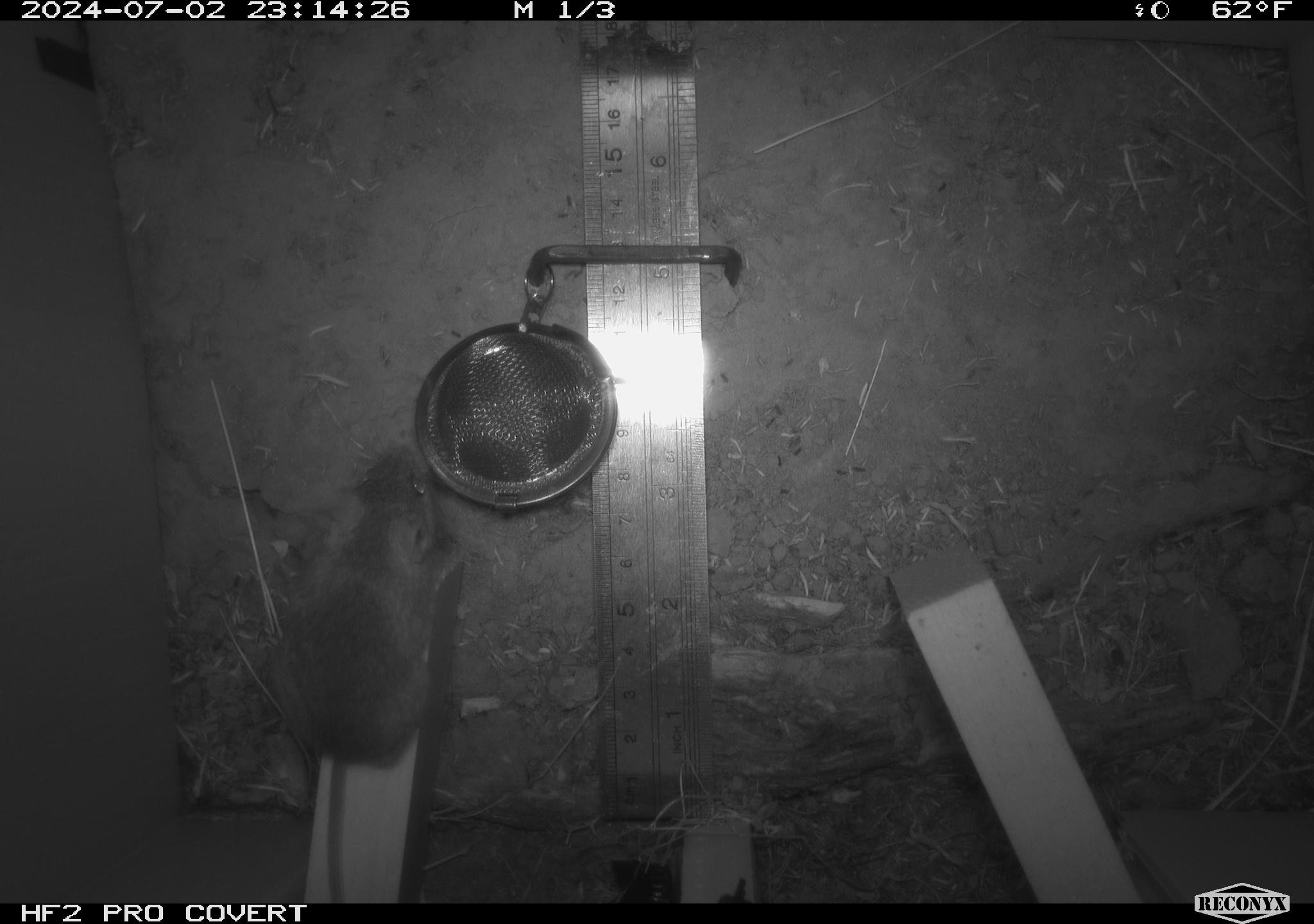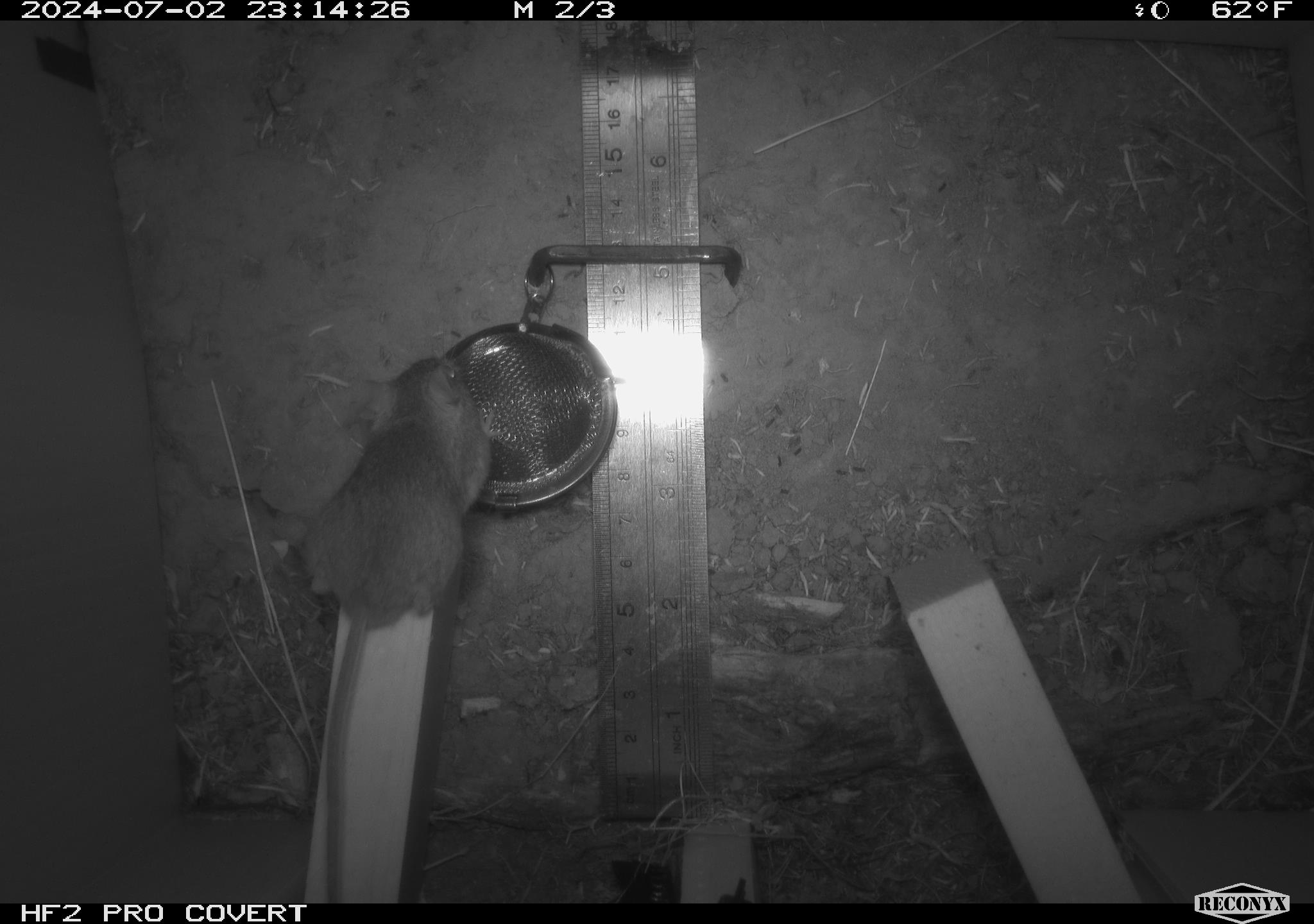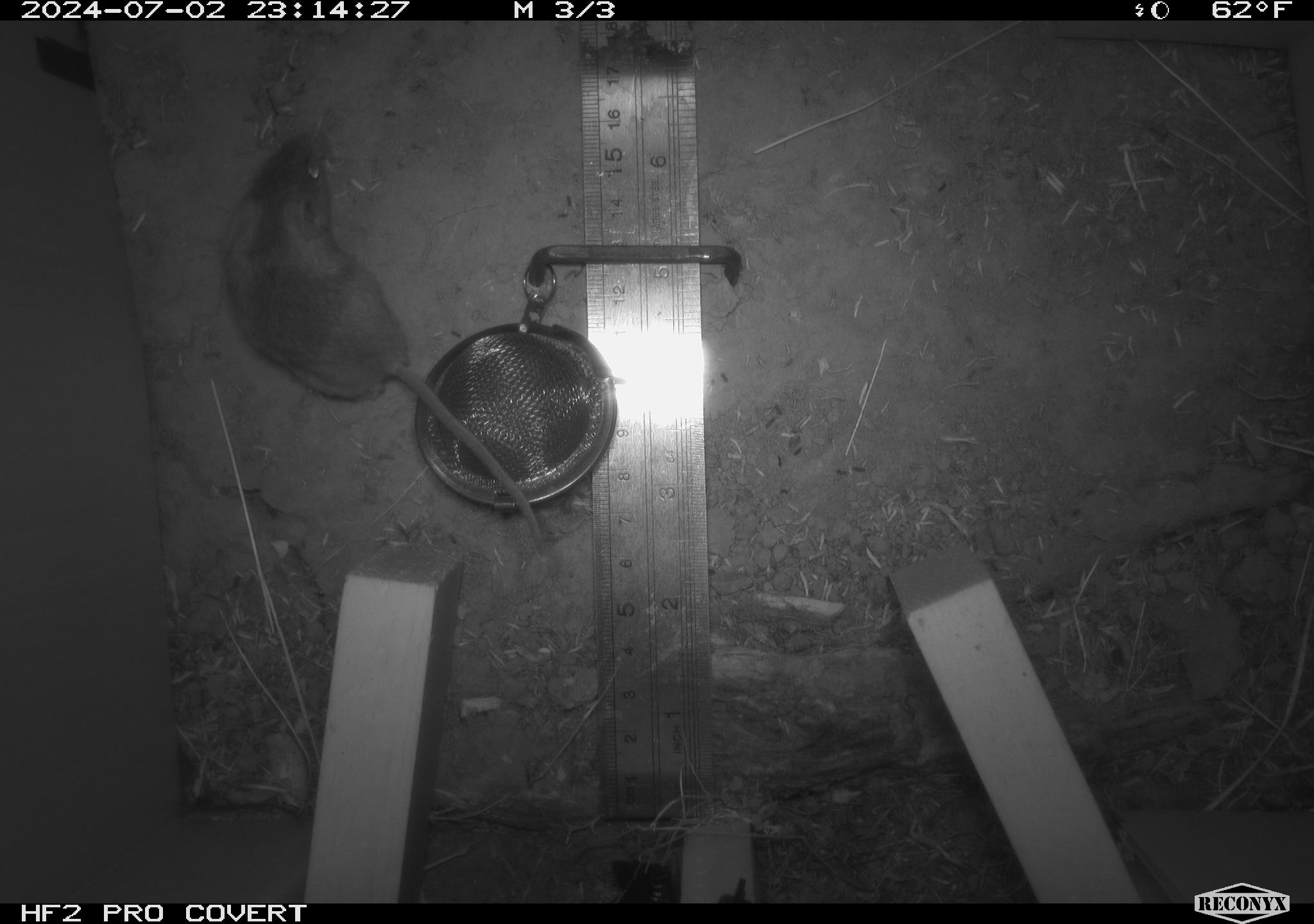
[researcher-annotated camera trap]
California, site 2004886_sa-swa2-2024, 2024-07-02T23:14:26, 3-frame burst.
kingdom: Animalia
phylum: Chordata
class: Mammalia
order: Rodentia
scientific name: Rodentia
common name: mouse species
Mouse species (Rodentia).